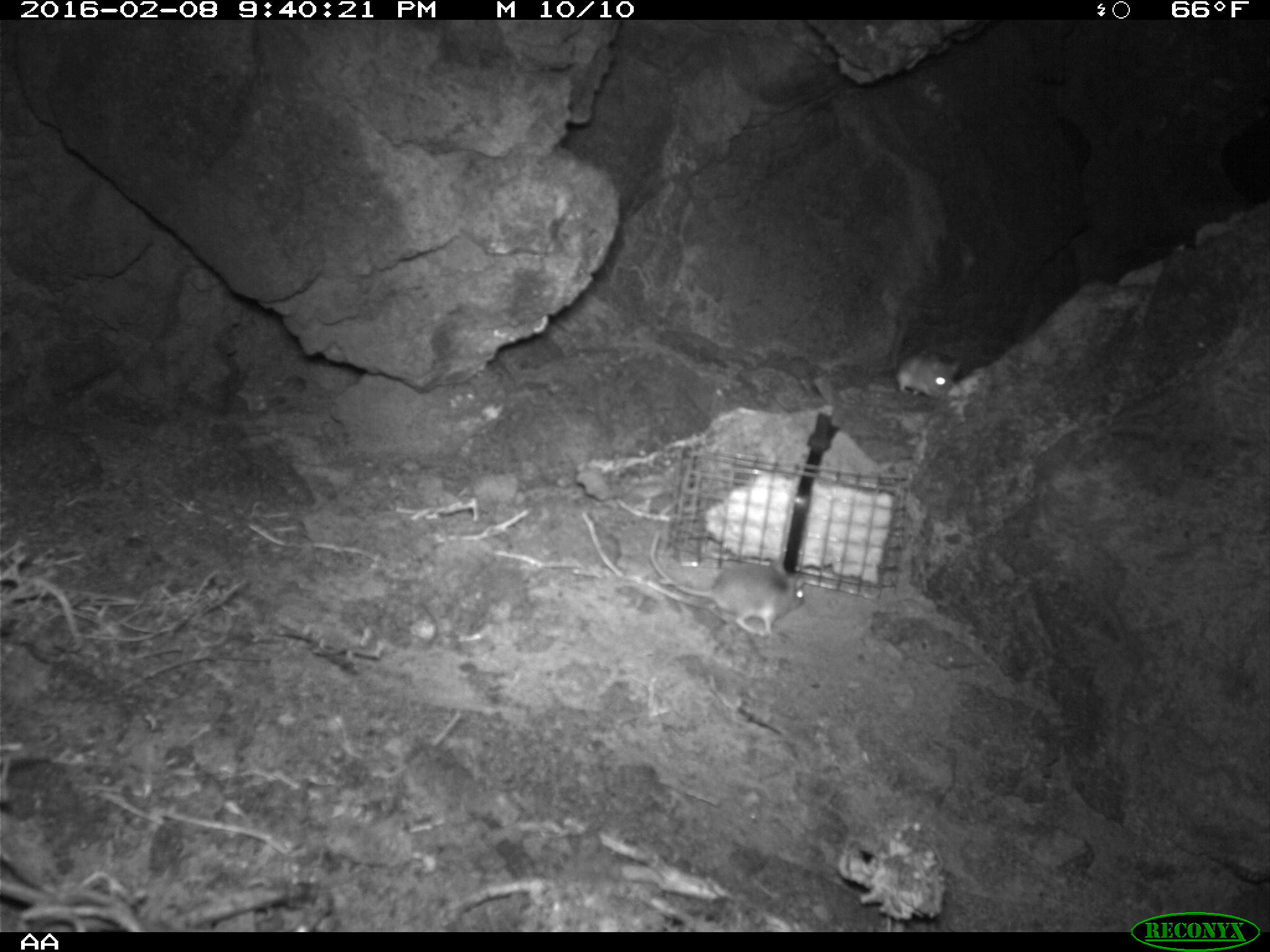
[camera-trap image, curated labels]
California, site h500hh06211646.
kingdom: Animalia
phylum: Chordata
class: Mammalia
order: Rodentia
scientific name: Rodentia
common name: rodent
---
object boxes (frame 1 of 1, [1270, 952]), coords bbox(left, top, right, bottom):
rodent: bbox(648, 527, 804, 638); bbox(890, 311, 961, 402)